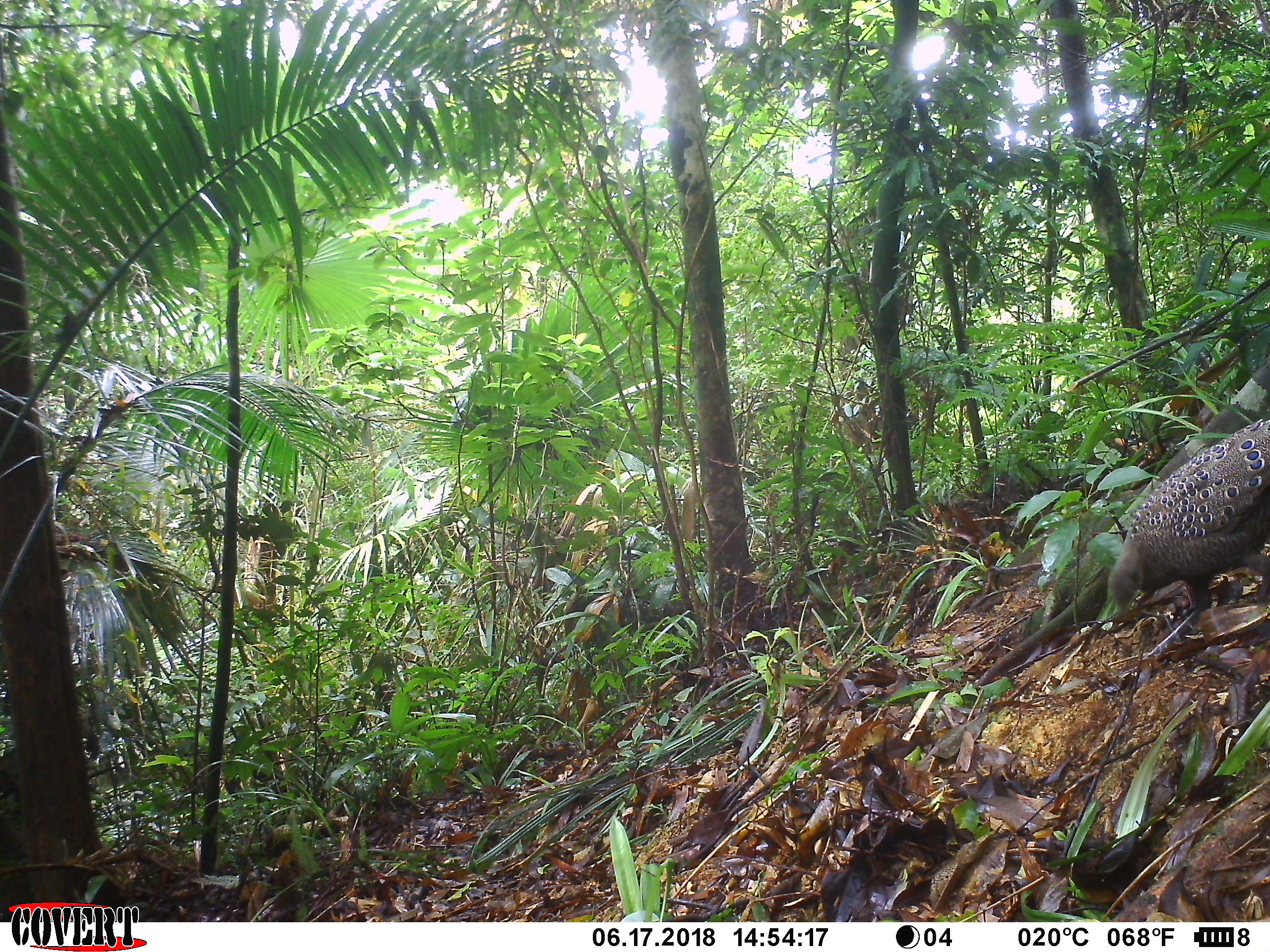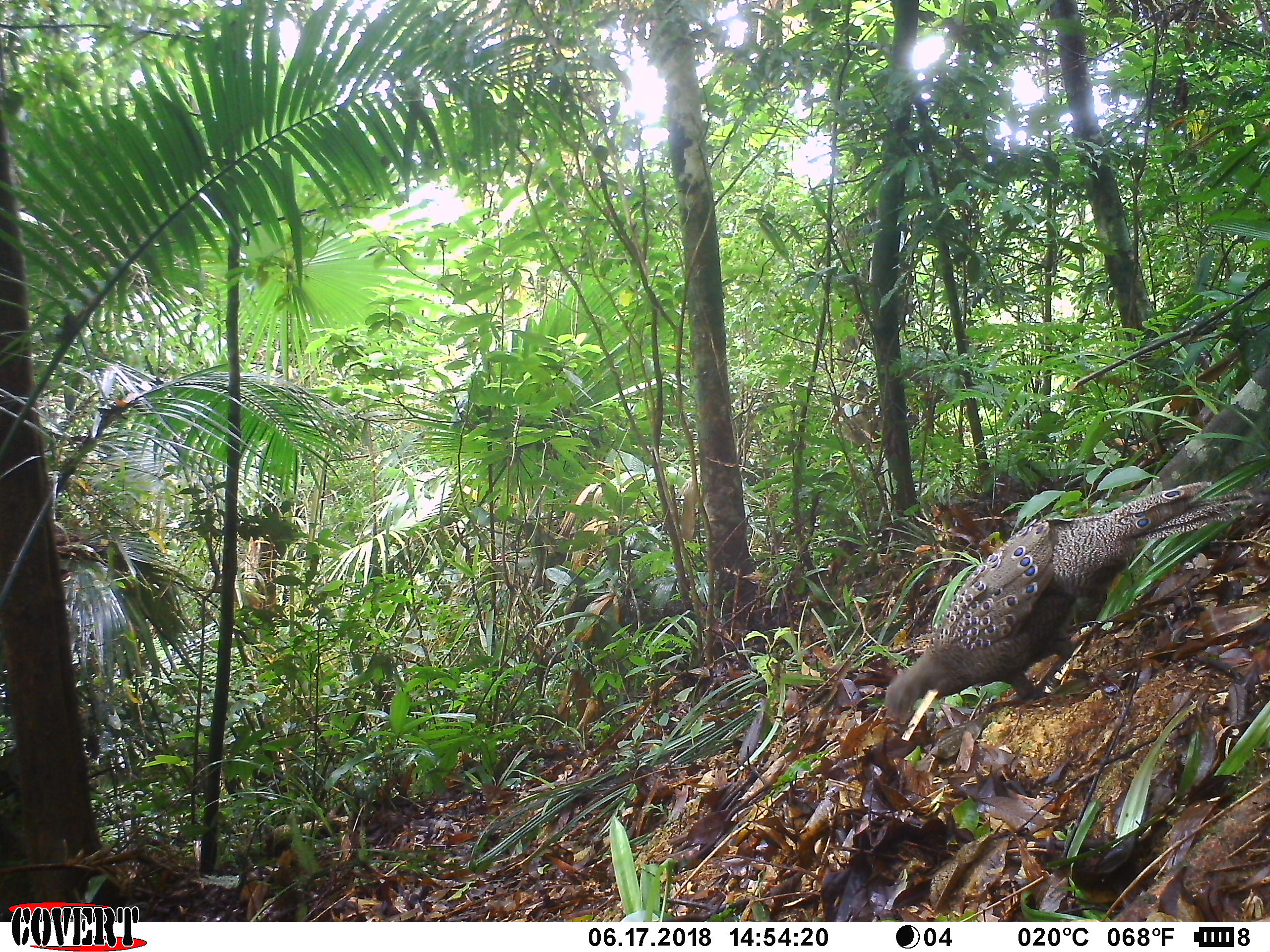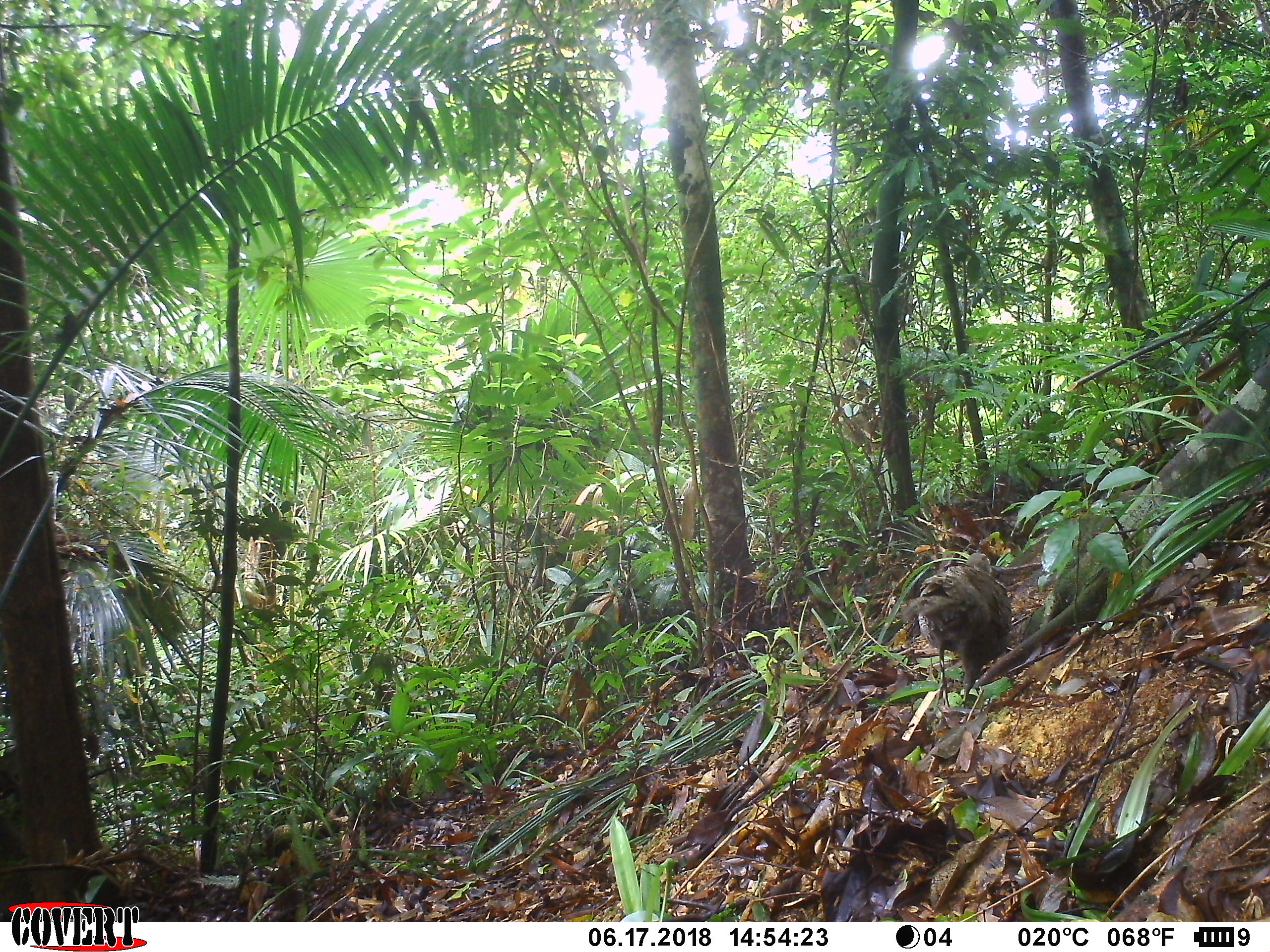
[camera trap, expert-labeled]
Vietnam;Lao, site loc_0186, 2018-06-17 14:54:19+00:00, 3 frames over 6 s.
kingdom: Animalia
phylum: Chordata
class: Aves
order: Galliformes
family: Phasianidae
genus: Polyplectron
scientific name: Polyplectron bicalcaratum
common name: gray peacock-pheasant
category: grey peacock pheasant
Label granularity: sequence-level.